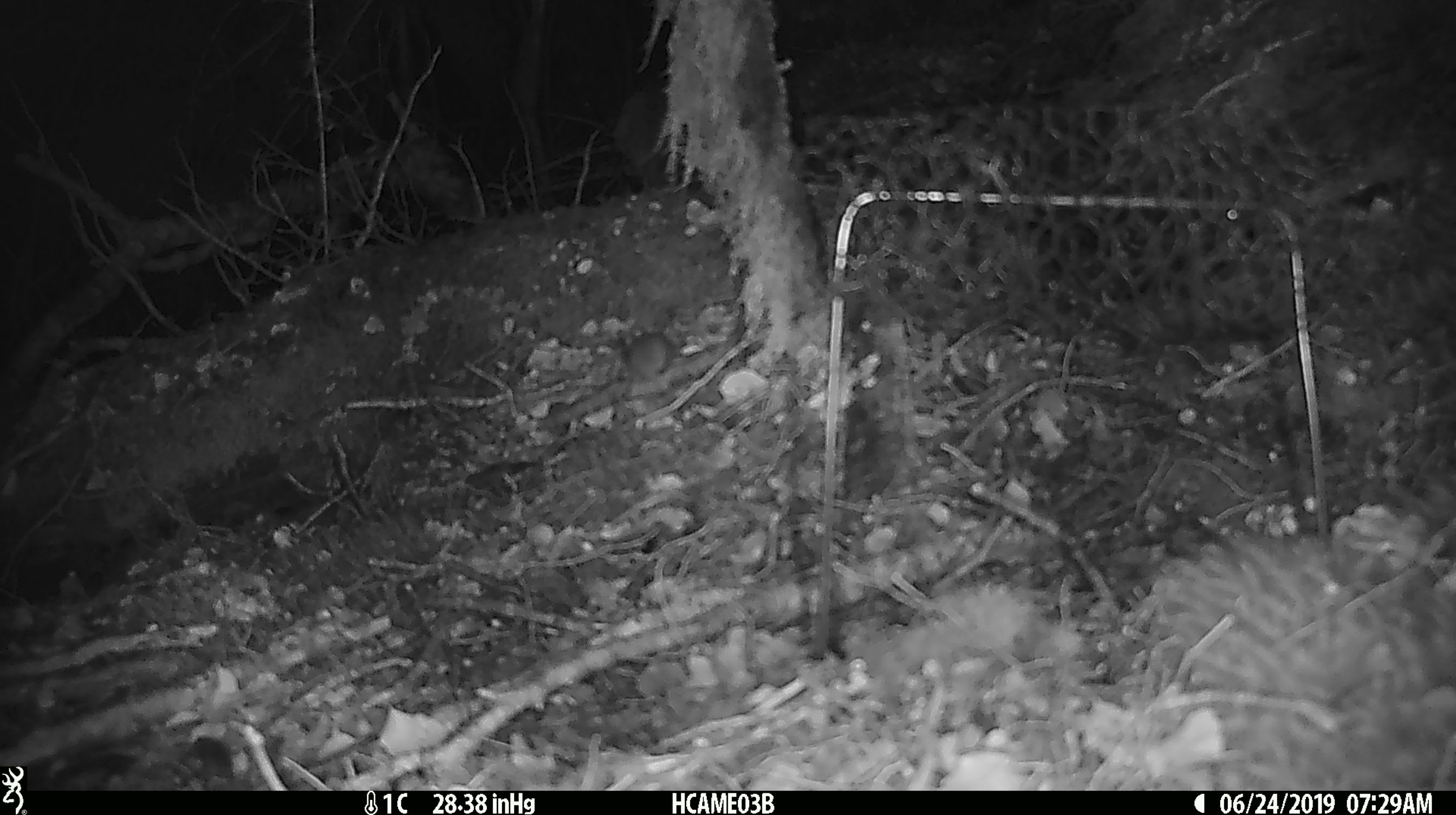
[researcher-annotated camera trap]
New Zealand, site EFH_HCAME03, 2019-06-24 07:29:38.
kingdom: Animalia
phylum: Chordata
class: Mammalia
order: Rodentia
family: Muridae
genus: Mus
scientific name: Mus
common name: mouse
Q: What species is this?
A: Mouse (Mus).